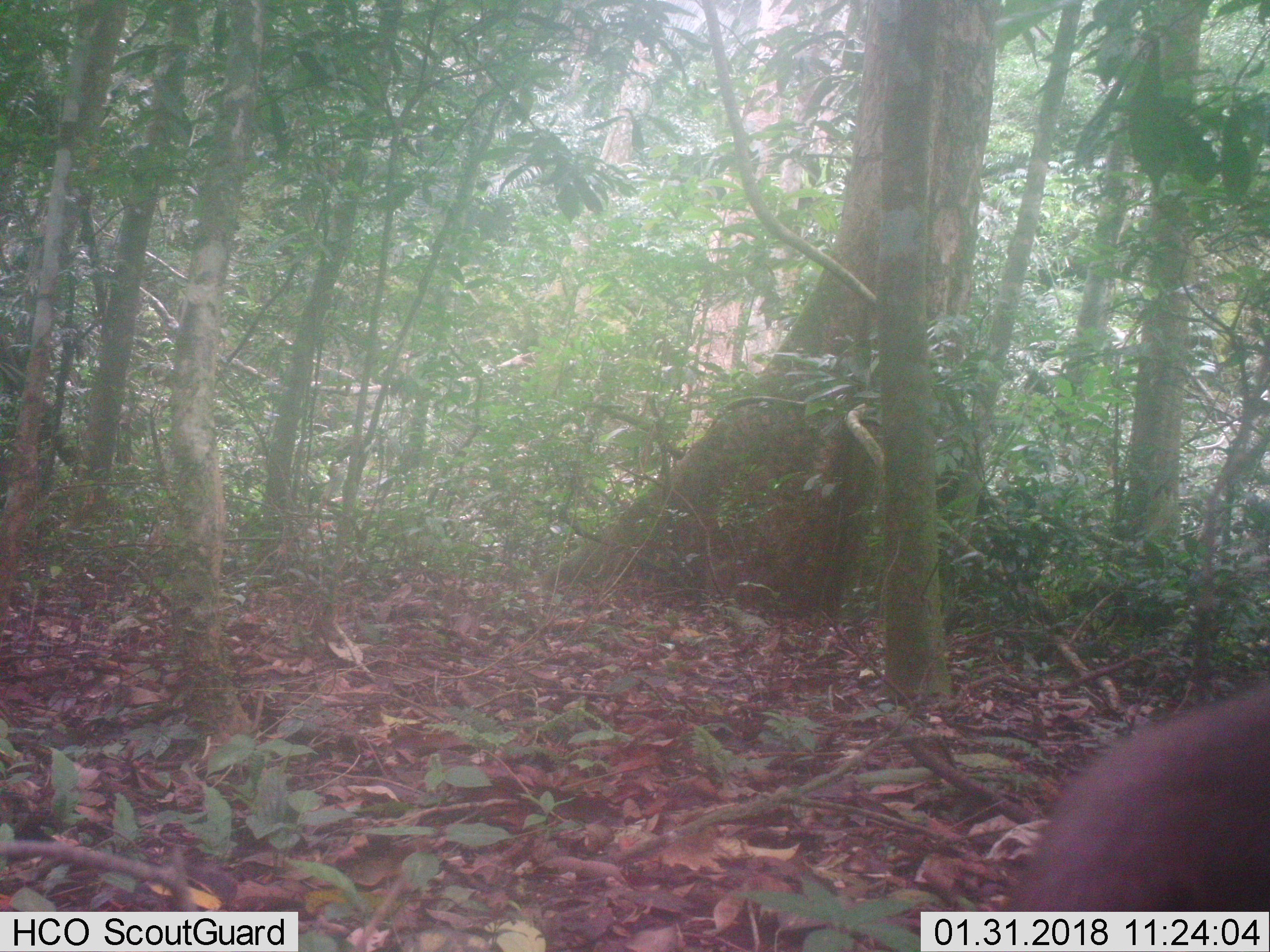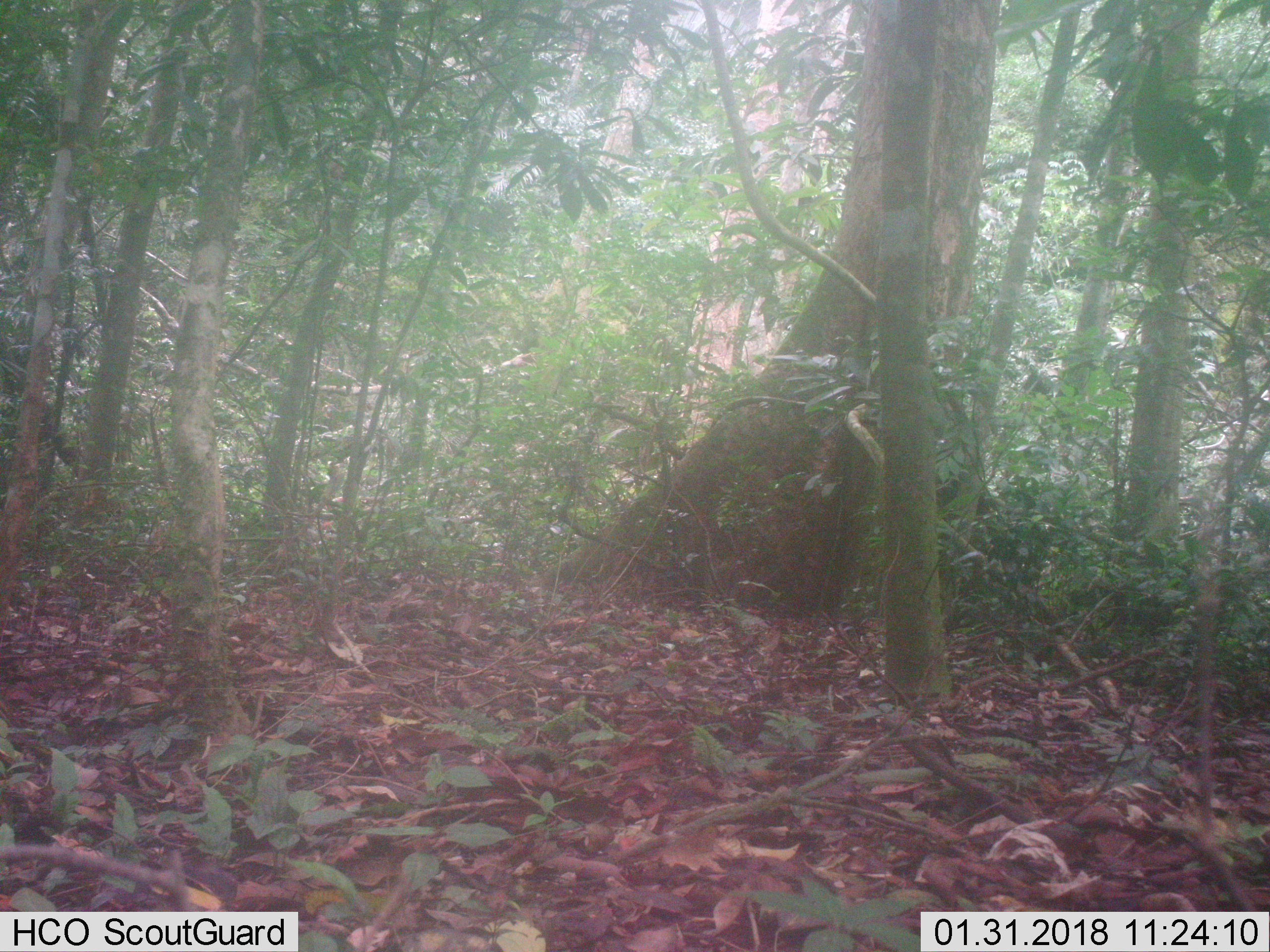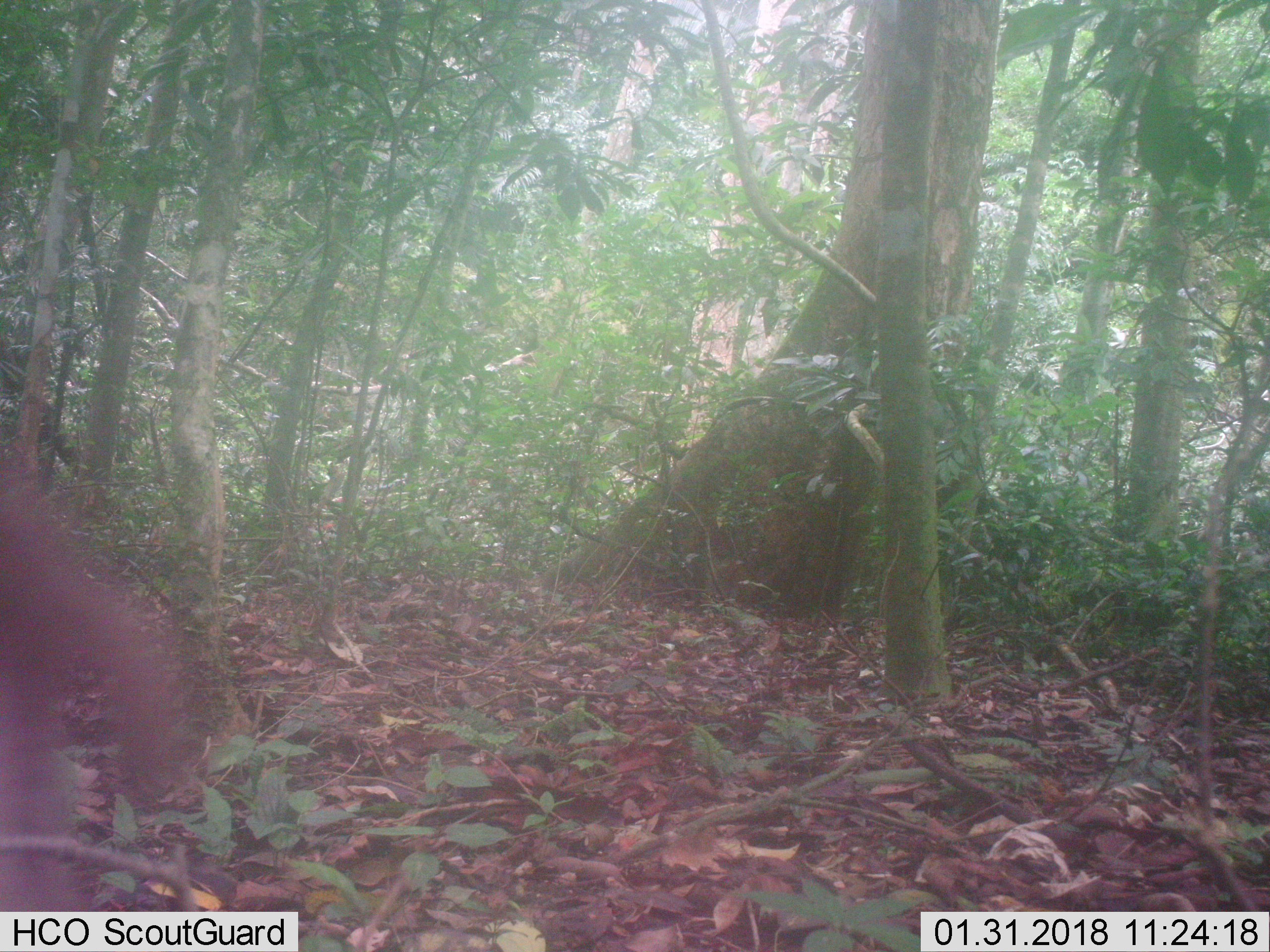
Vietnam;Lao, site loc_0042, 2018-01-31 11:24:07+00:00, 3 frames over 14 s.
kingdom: Animalia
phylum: Chordata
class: Mammalia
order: Primates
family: Cercopithecidae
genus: Macaca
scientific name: Macaca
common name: macaques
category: assam or rhesus macaque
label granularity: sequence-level